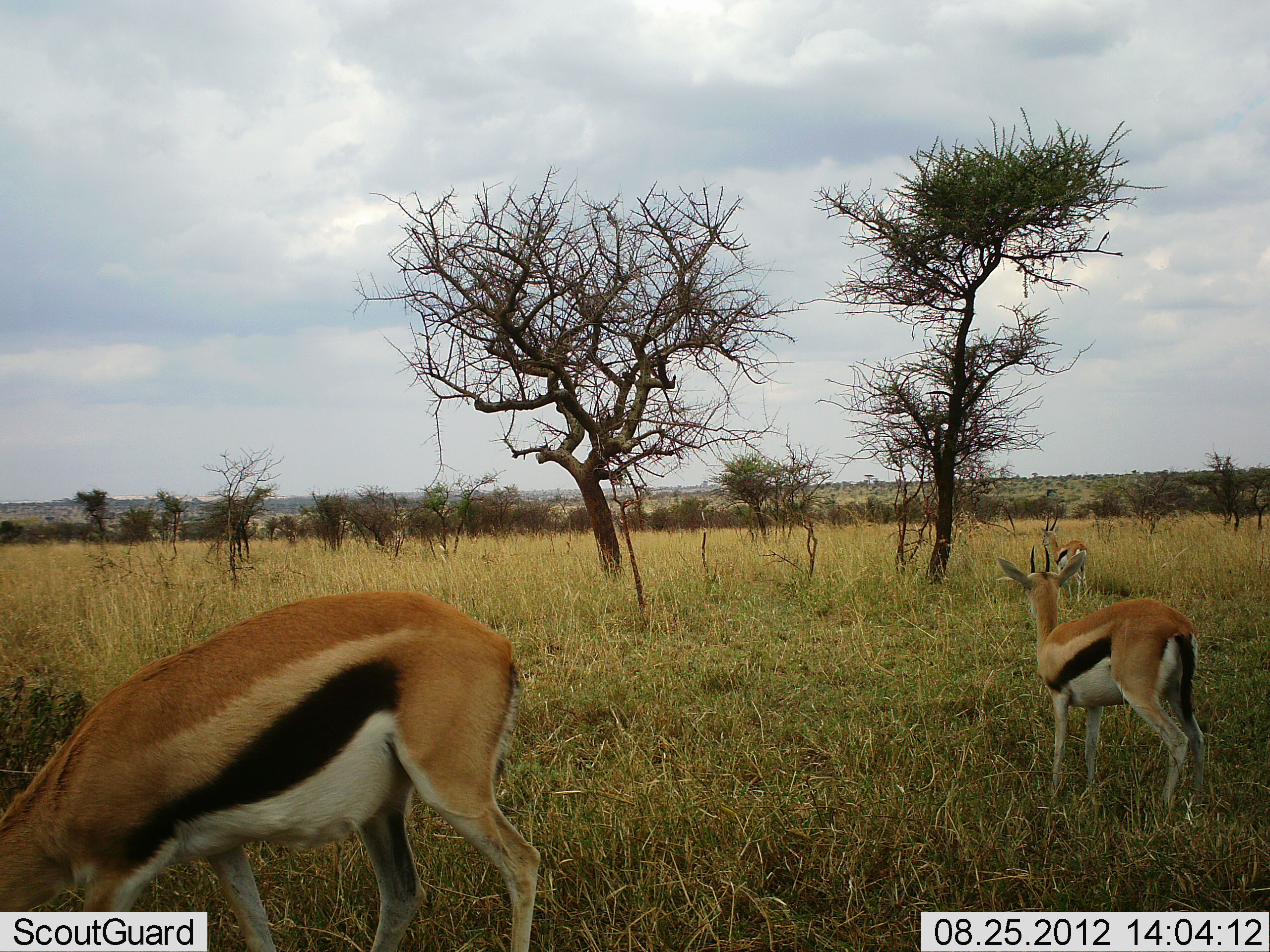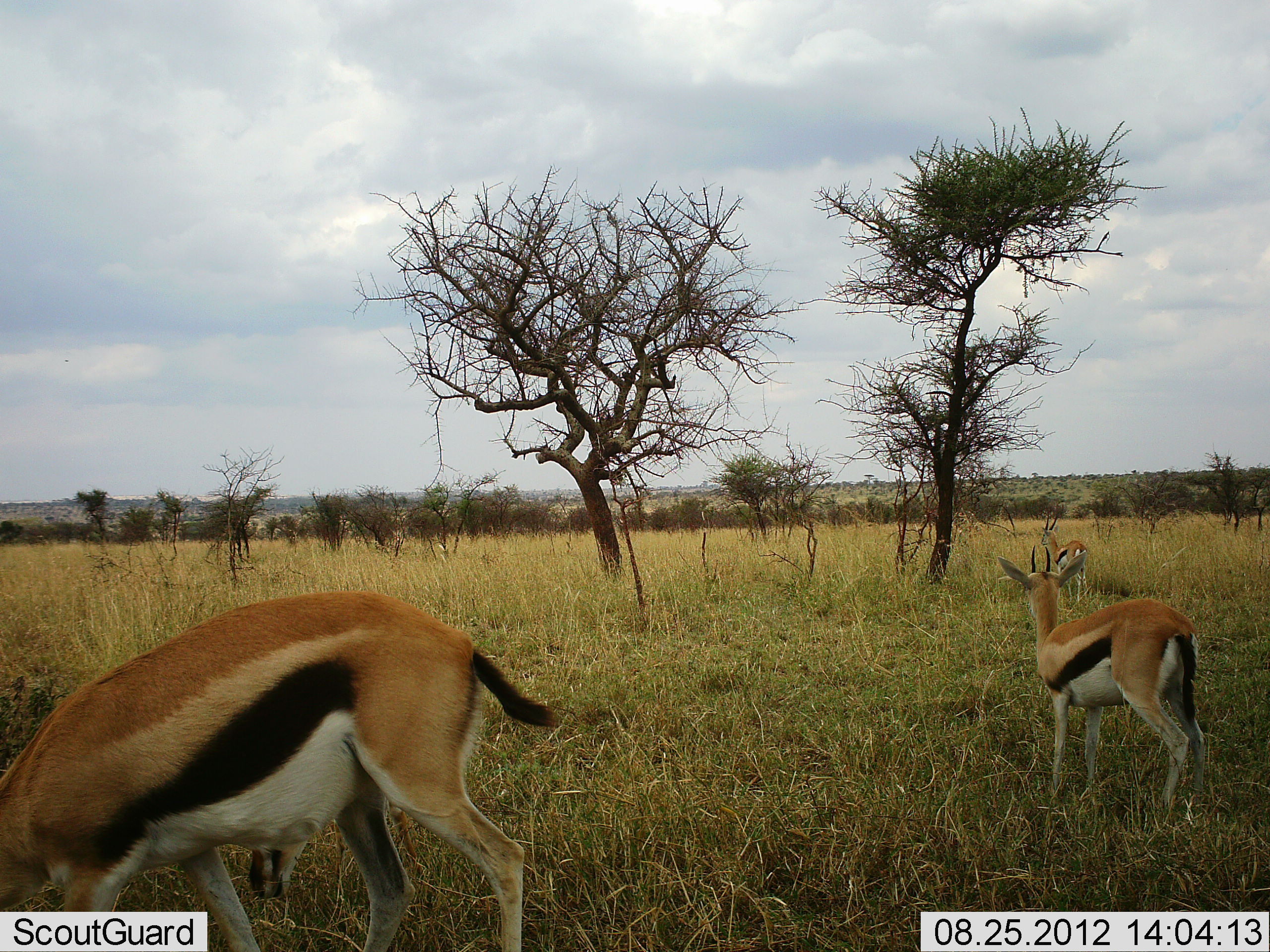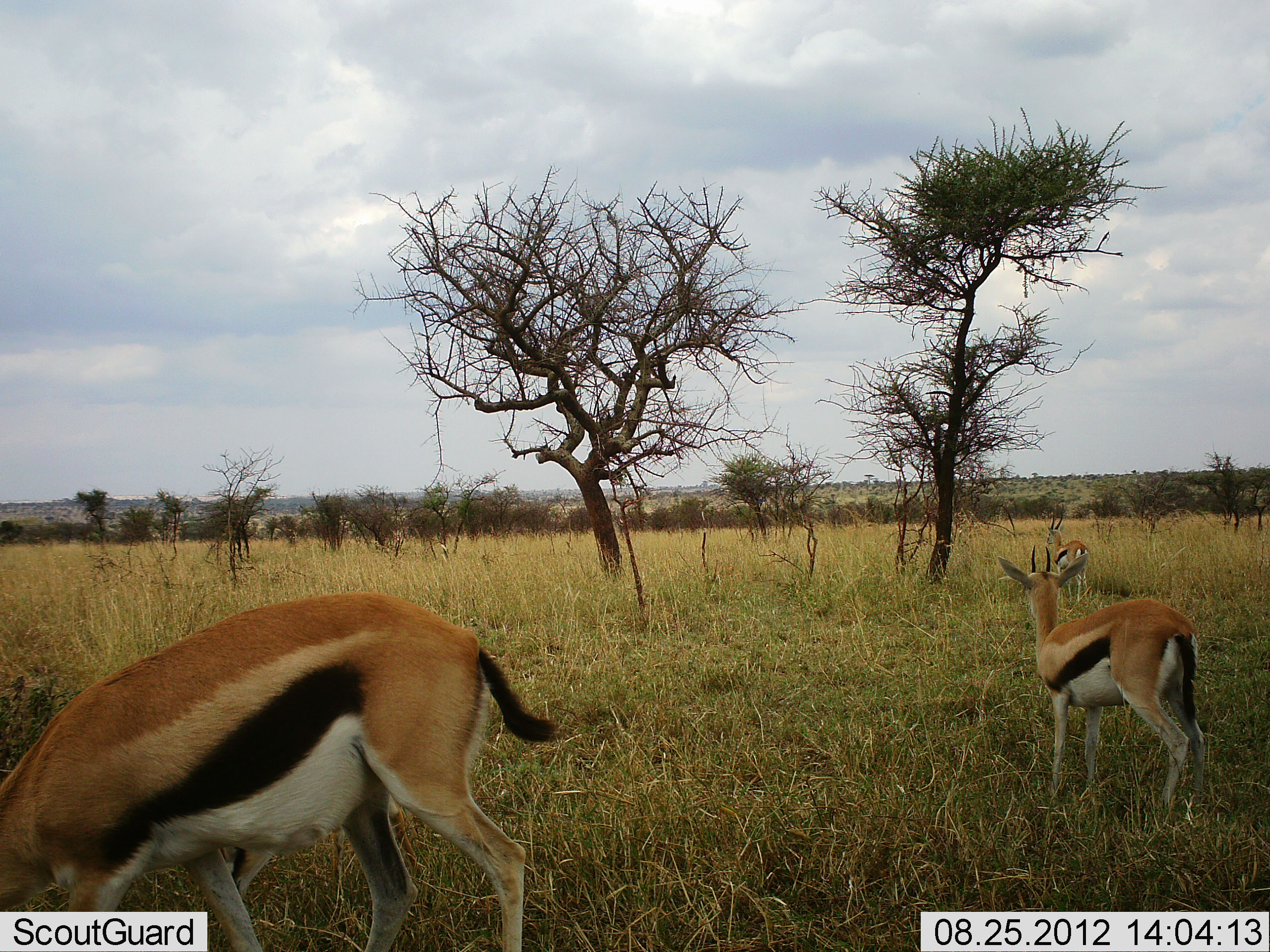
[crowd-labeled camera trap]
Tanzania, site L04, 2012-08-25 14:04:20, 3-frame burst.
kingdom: Animalia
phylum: Chordata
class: Mammalia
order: Artiodactyla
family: Bovidae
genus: Eudorcas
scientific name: Eudorcas thomsonii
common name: thomson's gazelle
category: gazellethomsons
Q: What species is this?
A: Gazellethomsons (thomson's gazelle) (Eudorcas thomsonii).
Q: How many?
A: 3.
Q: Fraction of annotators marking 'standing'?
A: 90%.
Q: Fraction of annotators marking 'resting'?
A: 0%.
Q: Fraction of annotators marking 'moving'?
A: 20%.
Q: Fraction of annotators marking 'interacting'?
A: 0%.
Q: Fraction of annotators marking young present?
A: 0%.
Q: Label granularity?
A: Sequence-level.